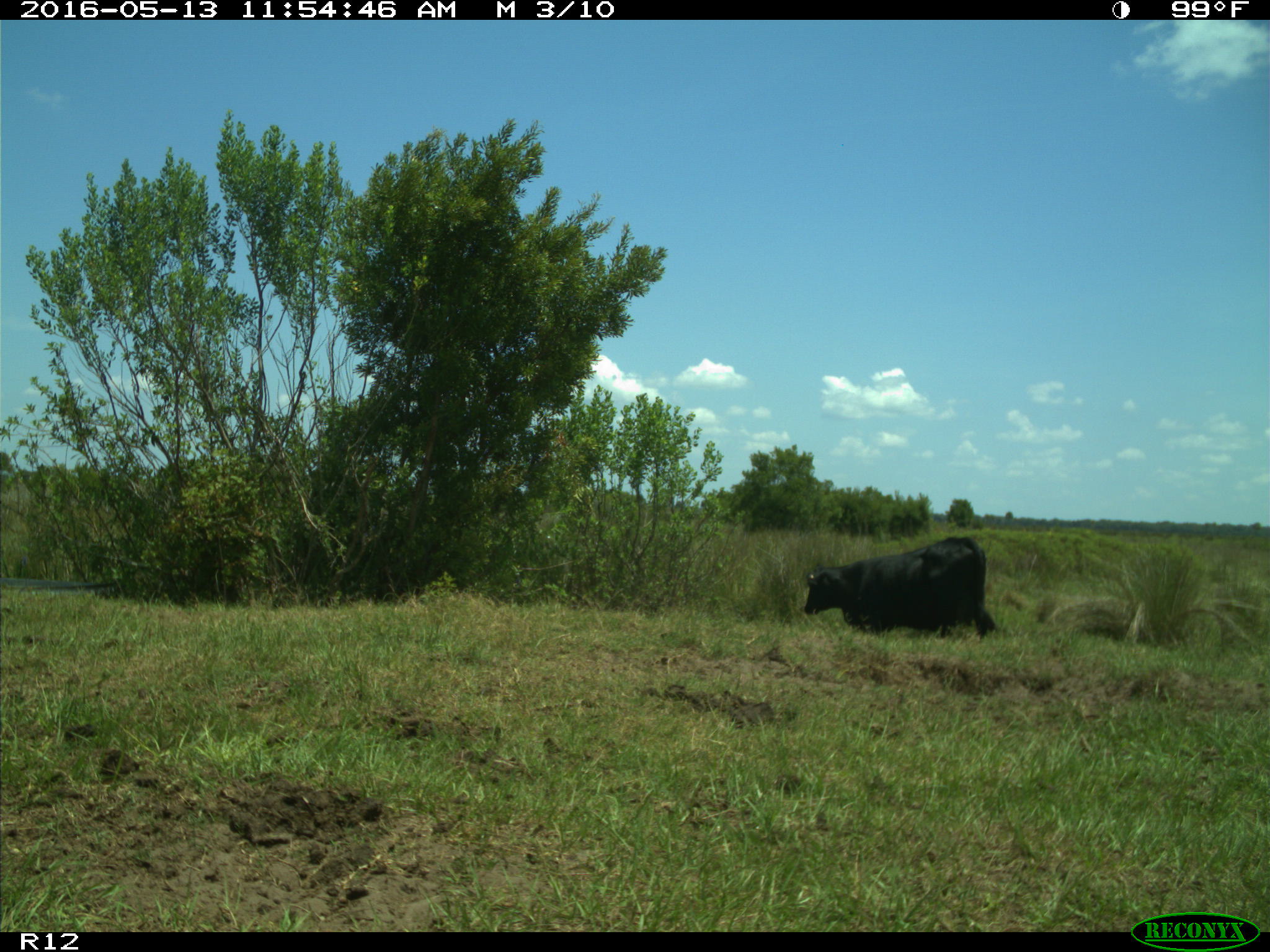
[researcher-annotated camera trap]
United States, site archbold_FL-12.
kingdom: Animalia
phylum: Chordata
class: Mammalia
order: Artiodactyla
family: Bovidae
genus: Bos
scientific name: Bos taurus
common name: domestic cow